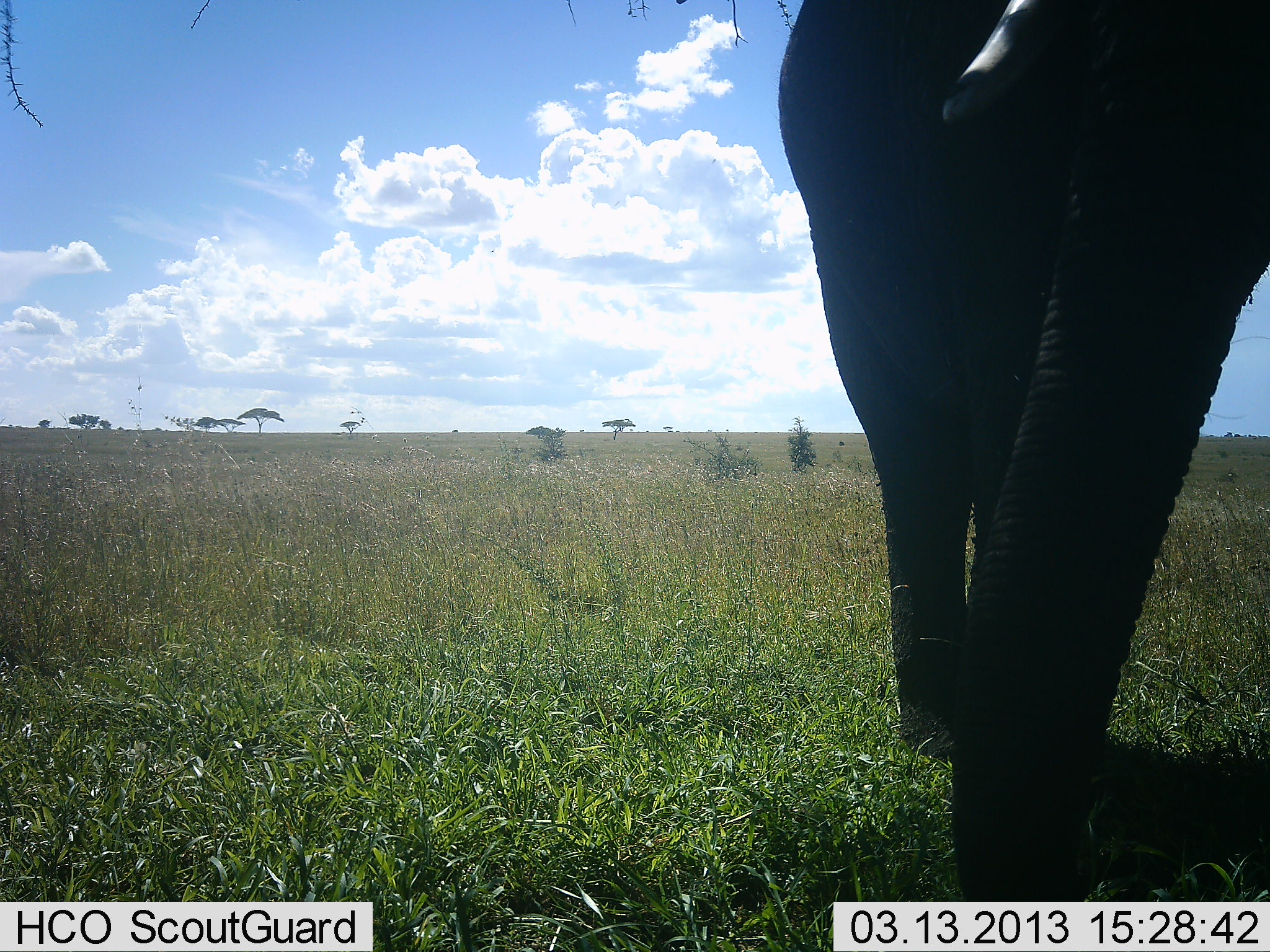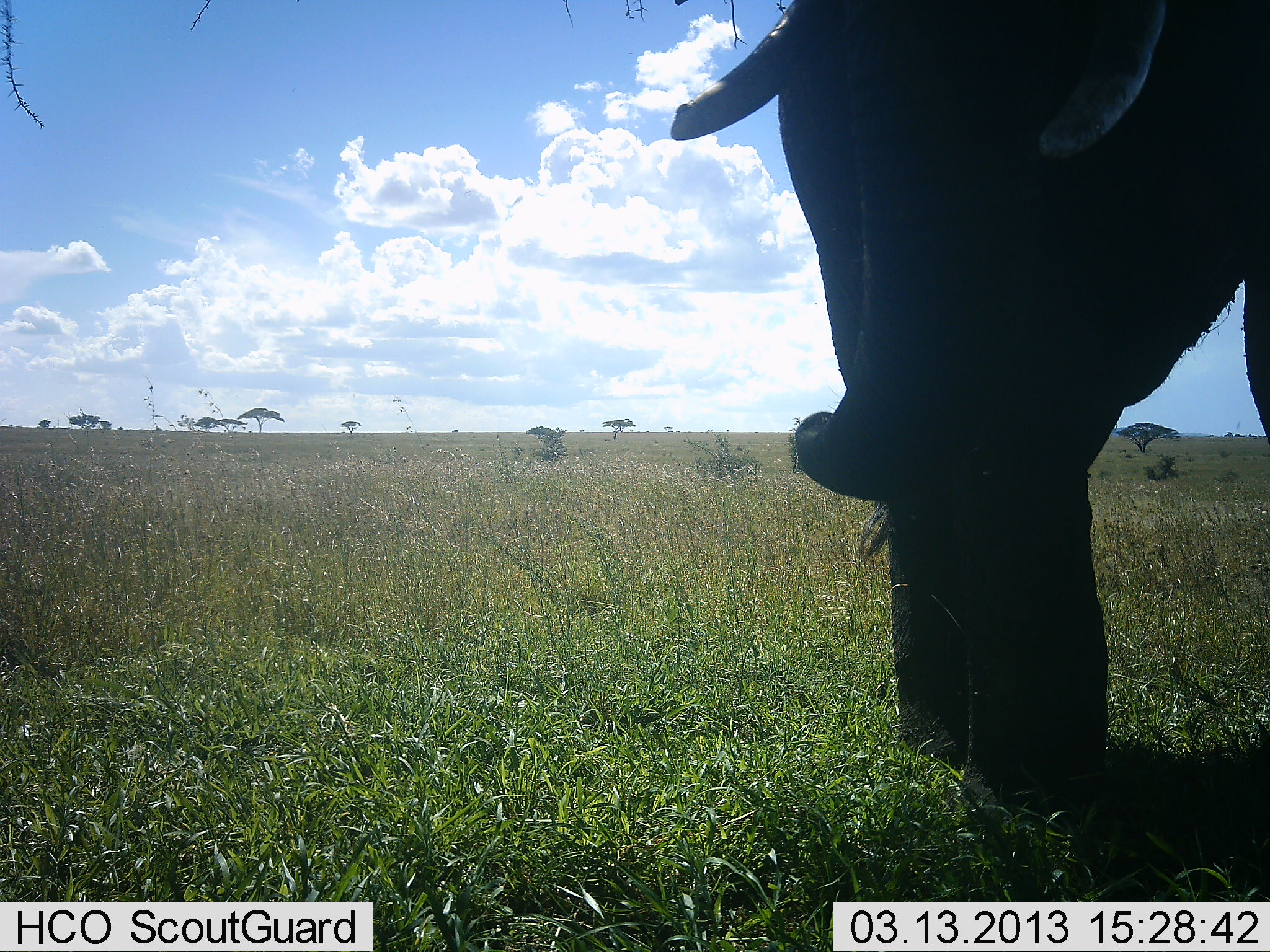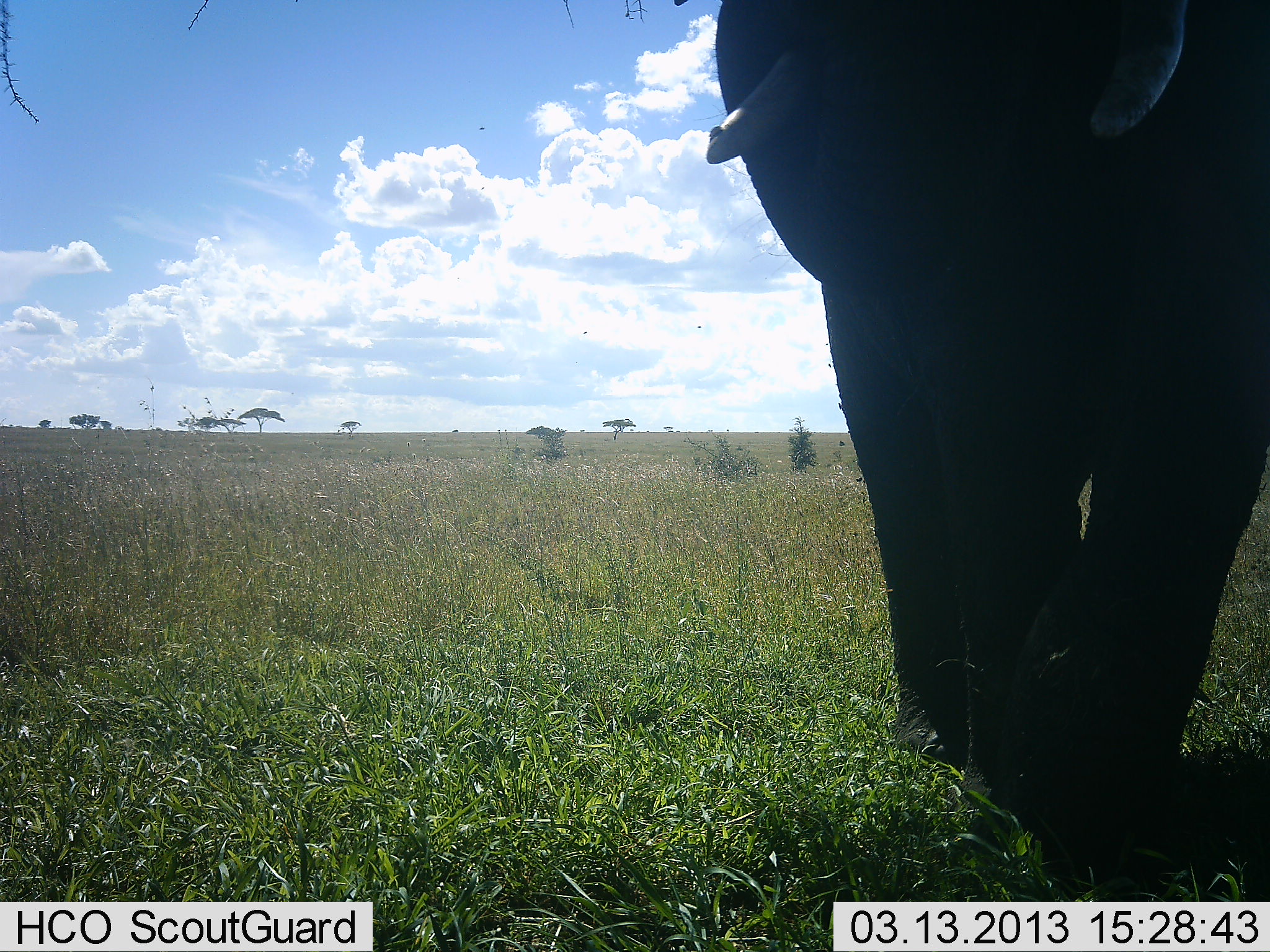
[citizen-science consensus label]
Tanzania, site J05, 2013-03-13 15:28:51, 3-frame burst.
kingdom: Animalia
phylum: Chordata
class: Mammalia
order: Proboscidea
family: Elephantidae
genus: Loxodonta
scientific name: Loxodonta africana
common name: african bush elephant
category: elephant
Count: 1.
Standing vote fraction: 72%.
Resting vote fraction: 0%.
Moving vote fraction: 17%.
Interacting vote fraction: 6%.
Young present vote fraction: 0%.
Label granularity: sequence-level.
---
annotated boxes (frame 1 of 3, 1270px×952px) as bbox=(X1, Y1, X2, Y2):
animal: bbox=(778, 1, 1270, 901)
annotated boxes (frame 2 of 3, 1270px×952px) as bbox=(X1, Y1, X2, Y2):
animal: bbox=(670, 0, 1270, 832)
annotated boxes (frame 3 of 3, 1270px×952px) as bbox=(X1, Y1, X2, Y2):
animal: bbox=(705, 0, 1270, 902)